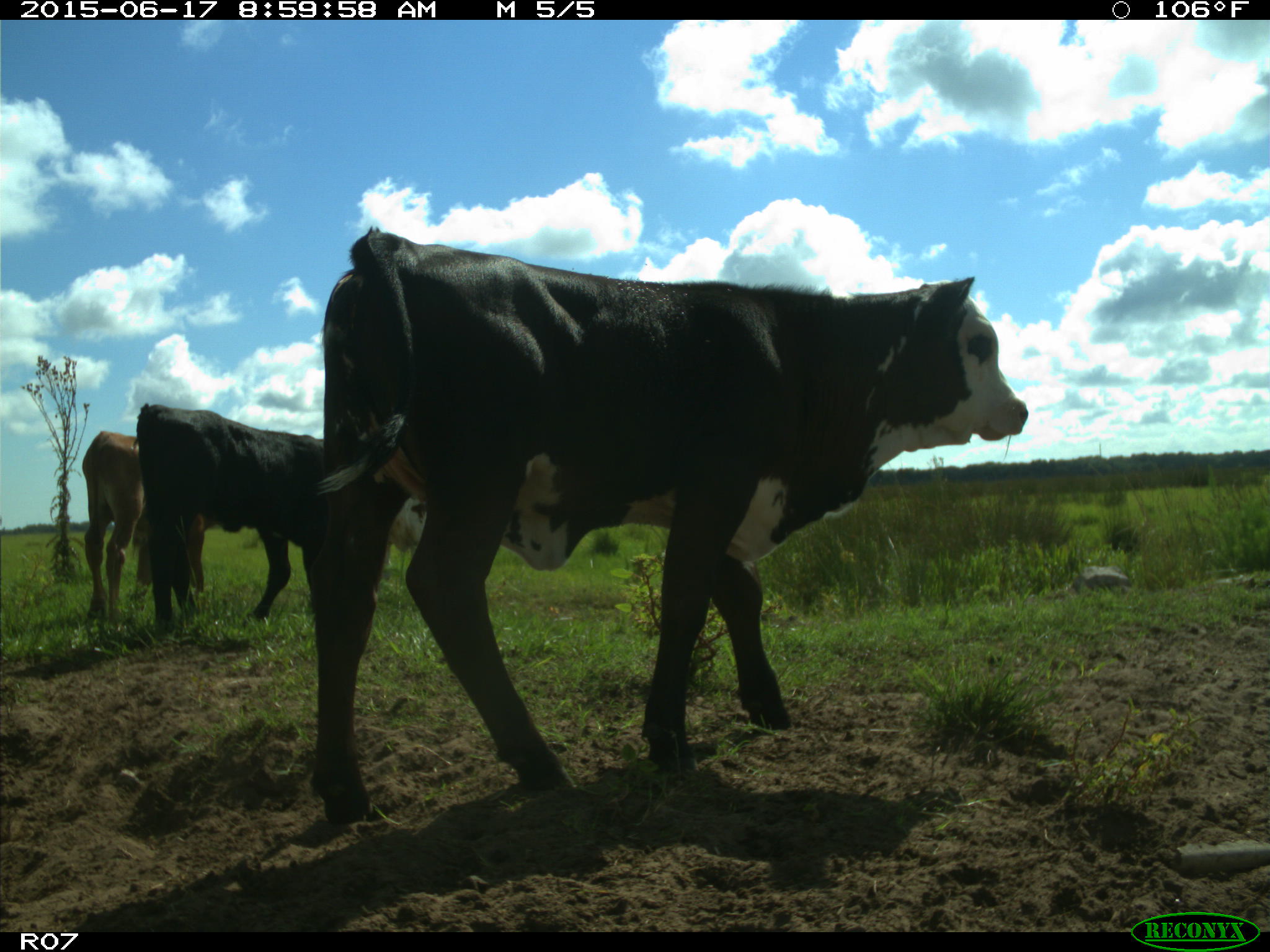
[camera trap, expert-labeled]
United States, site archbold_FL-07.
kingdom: Animalia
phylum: Chordata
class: Mammalia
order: Artiodactyla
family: Bovidae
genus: Bos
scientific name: Bos taurus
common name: domestic cow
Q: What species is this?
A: Bos taurus (domestic cow).